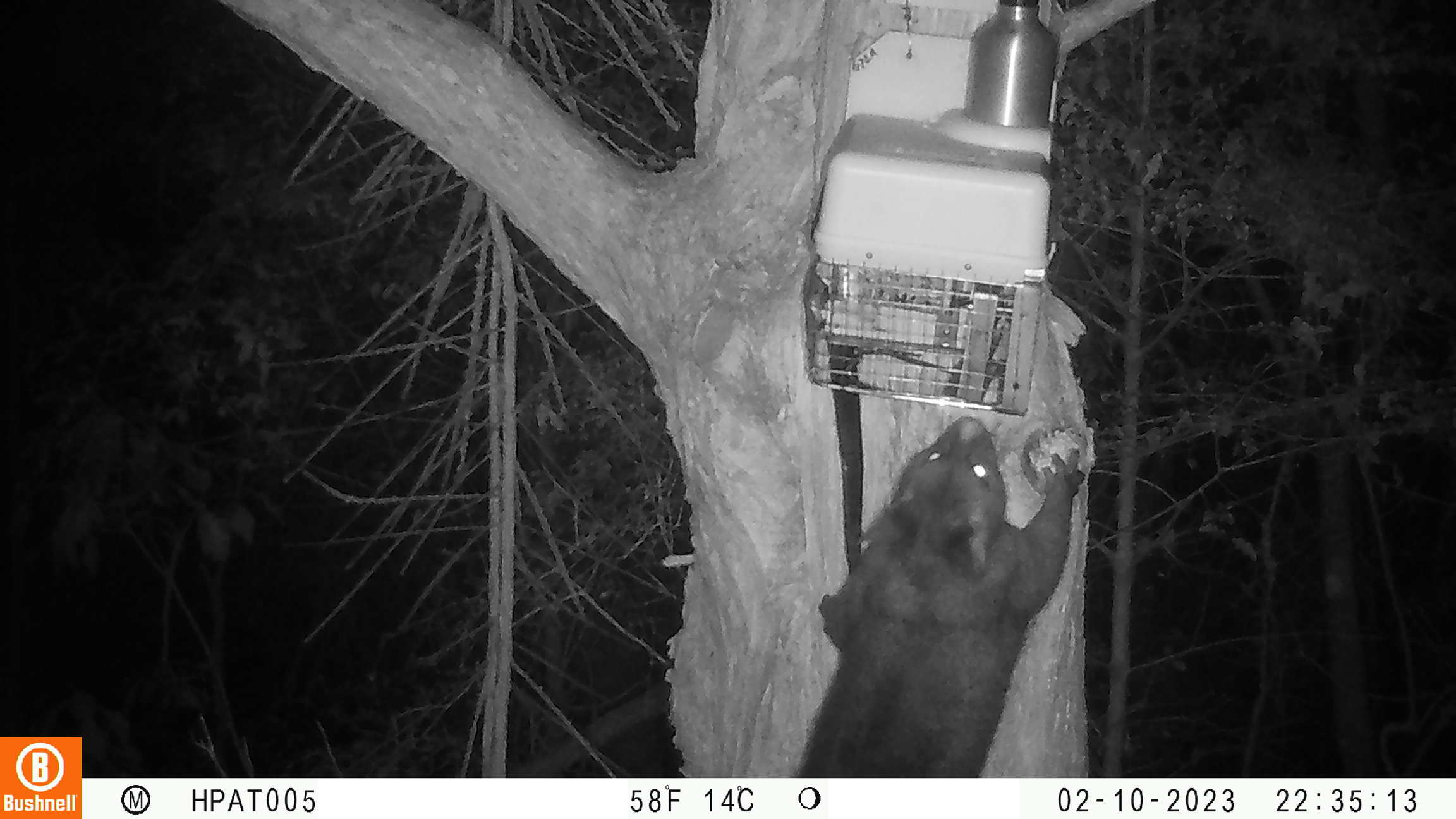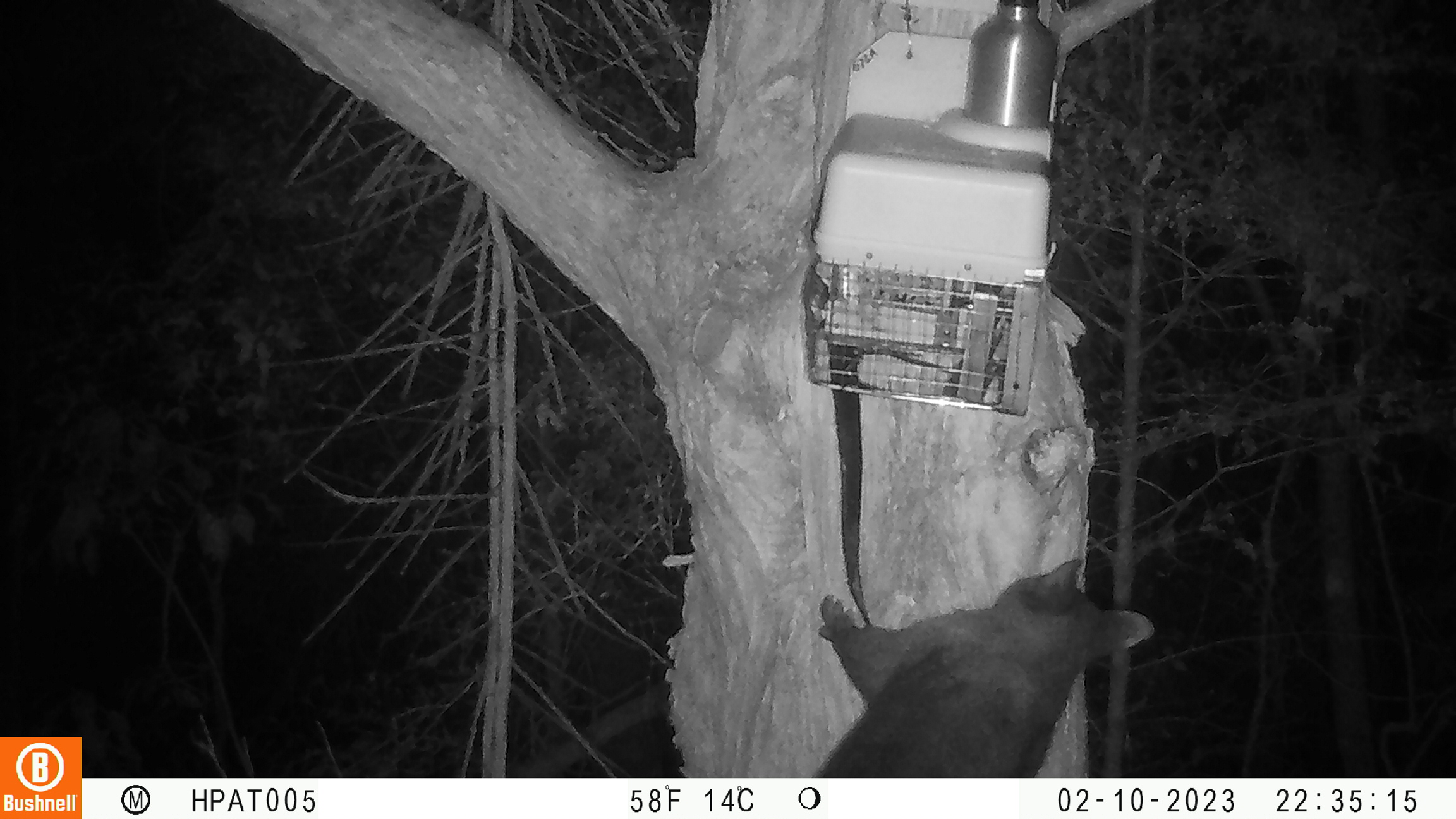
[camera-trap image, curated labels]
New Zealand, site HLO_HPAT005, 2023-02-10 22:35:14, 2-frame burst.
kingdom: Animalia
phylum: Chordata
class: Mammalia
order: Diprotodontia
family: Phalangeridae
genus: Trichosurus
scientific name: Trichosurus vulpecula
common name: common brushtail possum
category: possum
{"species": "possum (common brushtail possum) (Trichosurus vulpecula)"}